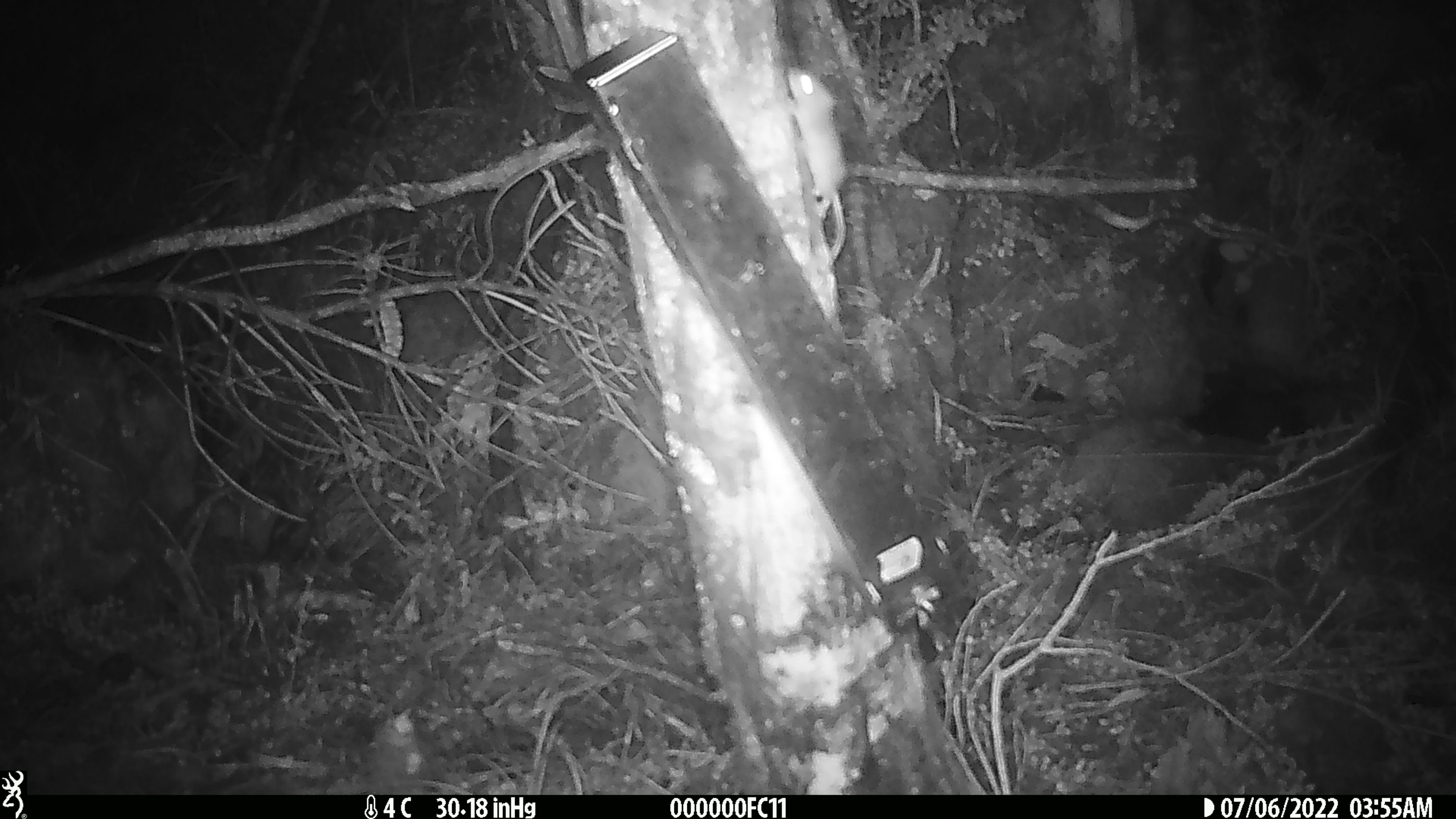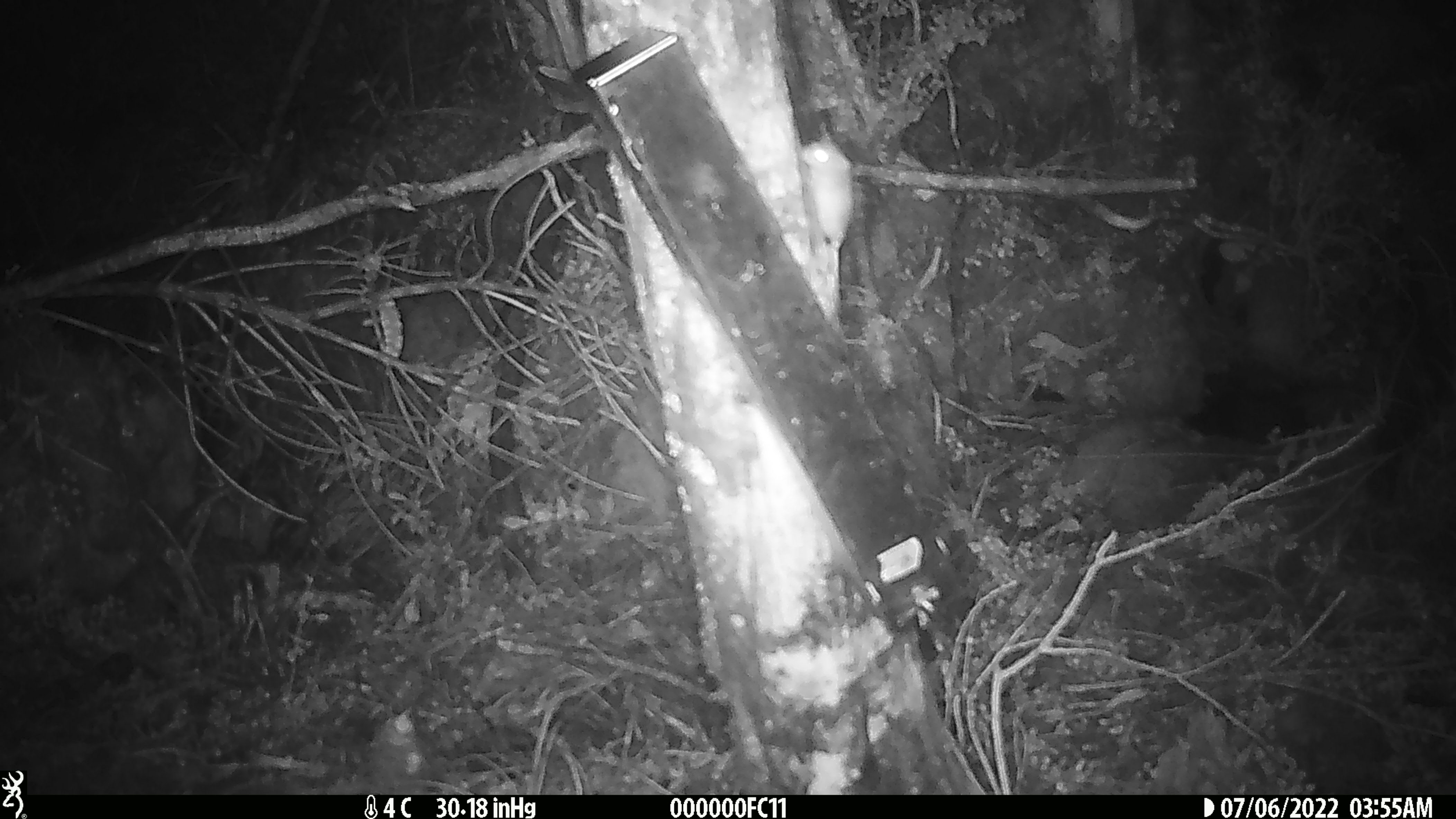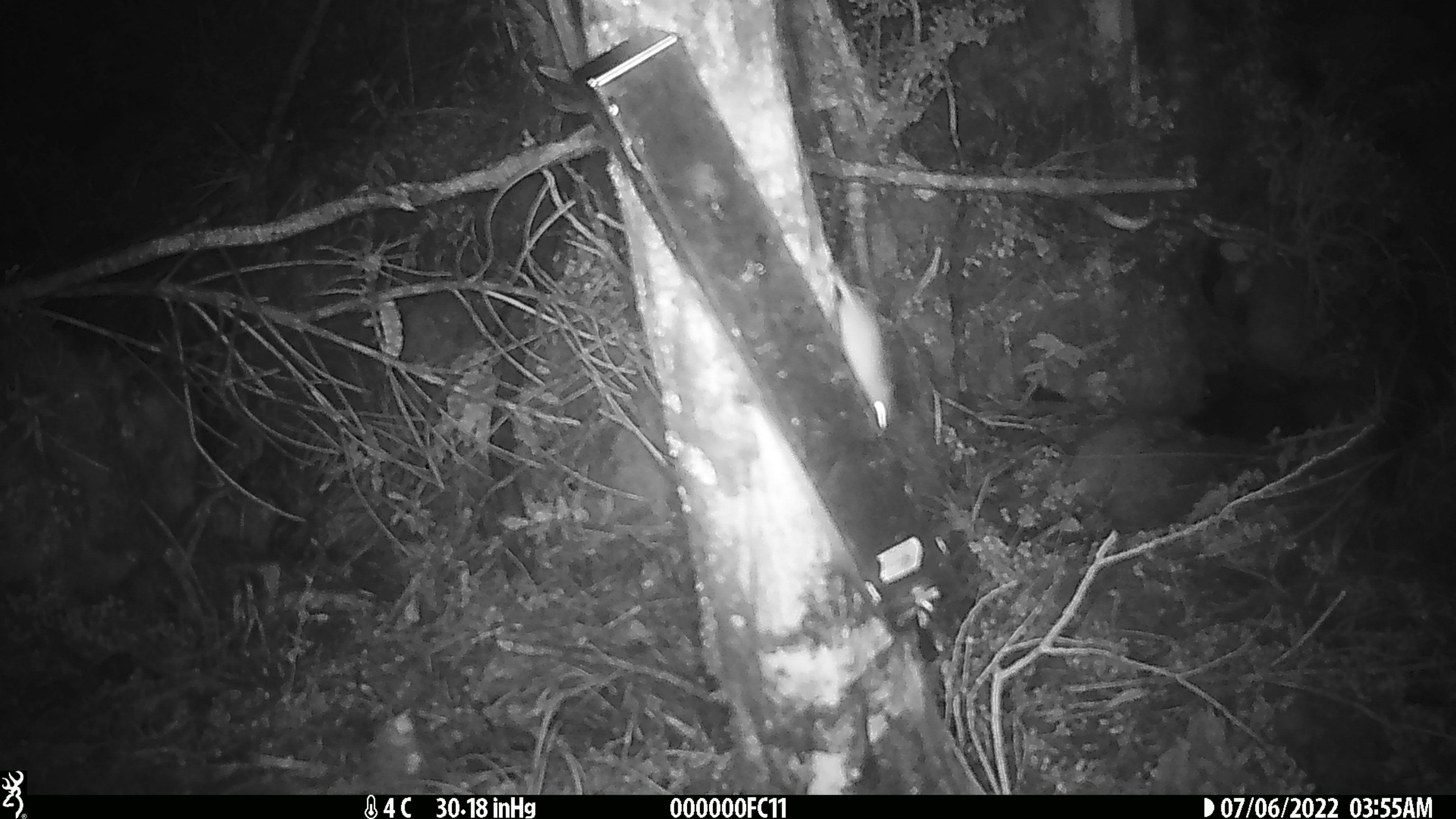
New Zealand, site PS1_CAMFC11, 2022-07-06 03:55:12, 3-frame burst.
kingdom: Animalia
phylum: Chordata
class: Mammalia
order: Rodentia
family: Muridae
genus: Mus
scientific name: Mus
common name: mouse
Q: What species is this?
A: Mouse (Mus).